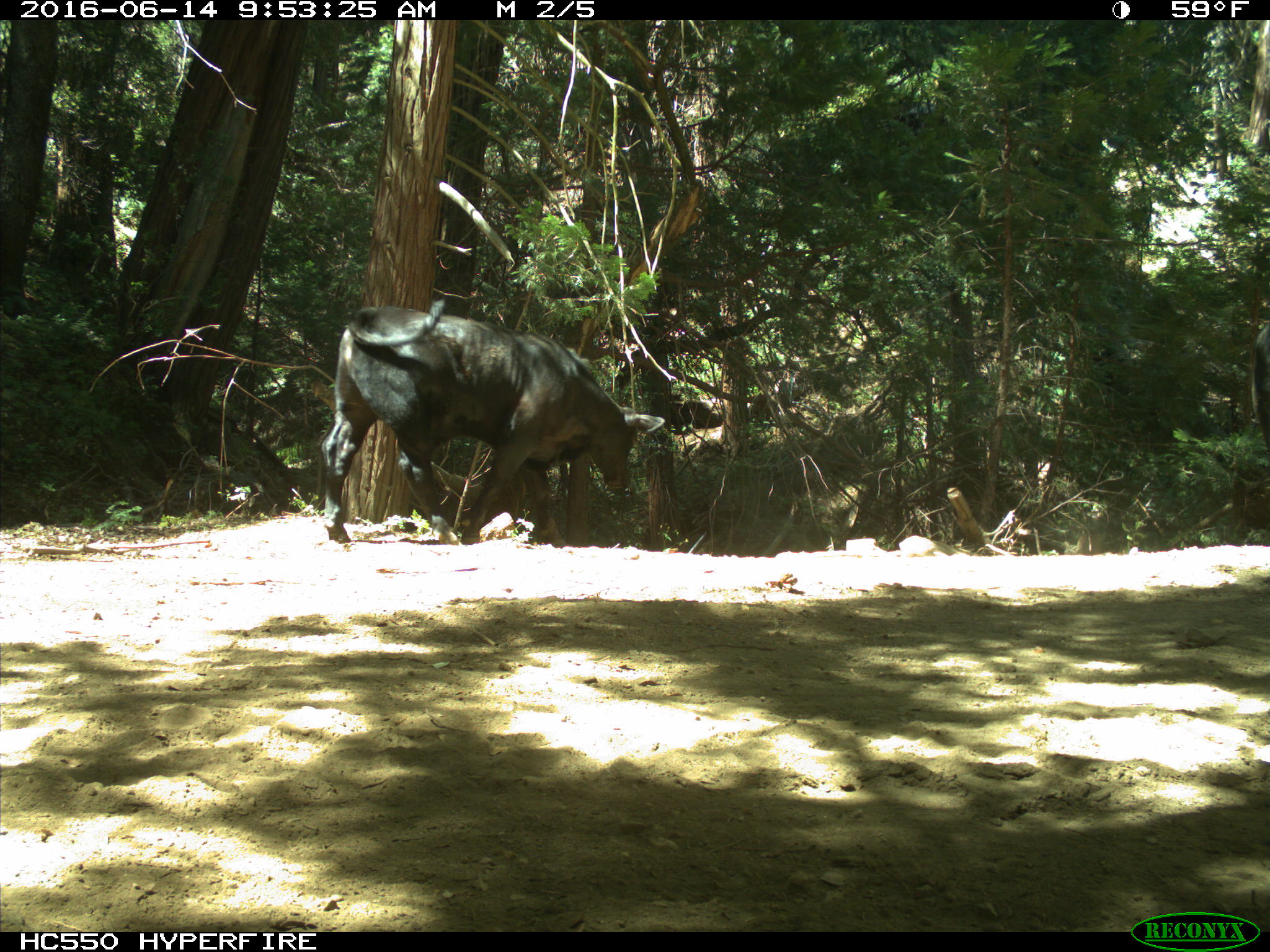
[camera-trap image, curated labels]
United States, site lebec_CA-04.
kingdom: Animalia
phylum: Chordata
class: Mammalia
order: Artiodactyla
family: Bovidae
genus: Bos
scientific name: Bos taurus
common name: domestic cow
Bos taurus (domestic cow).